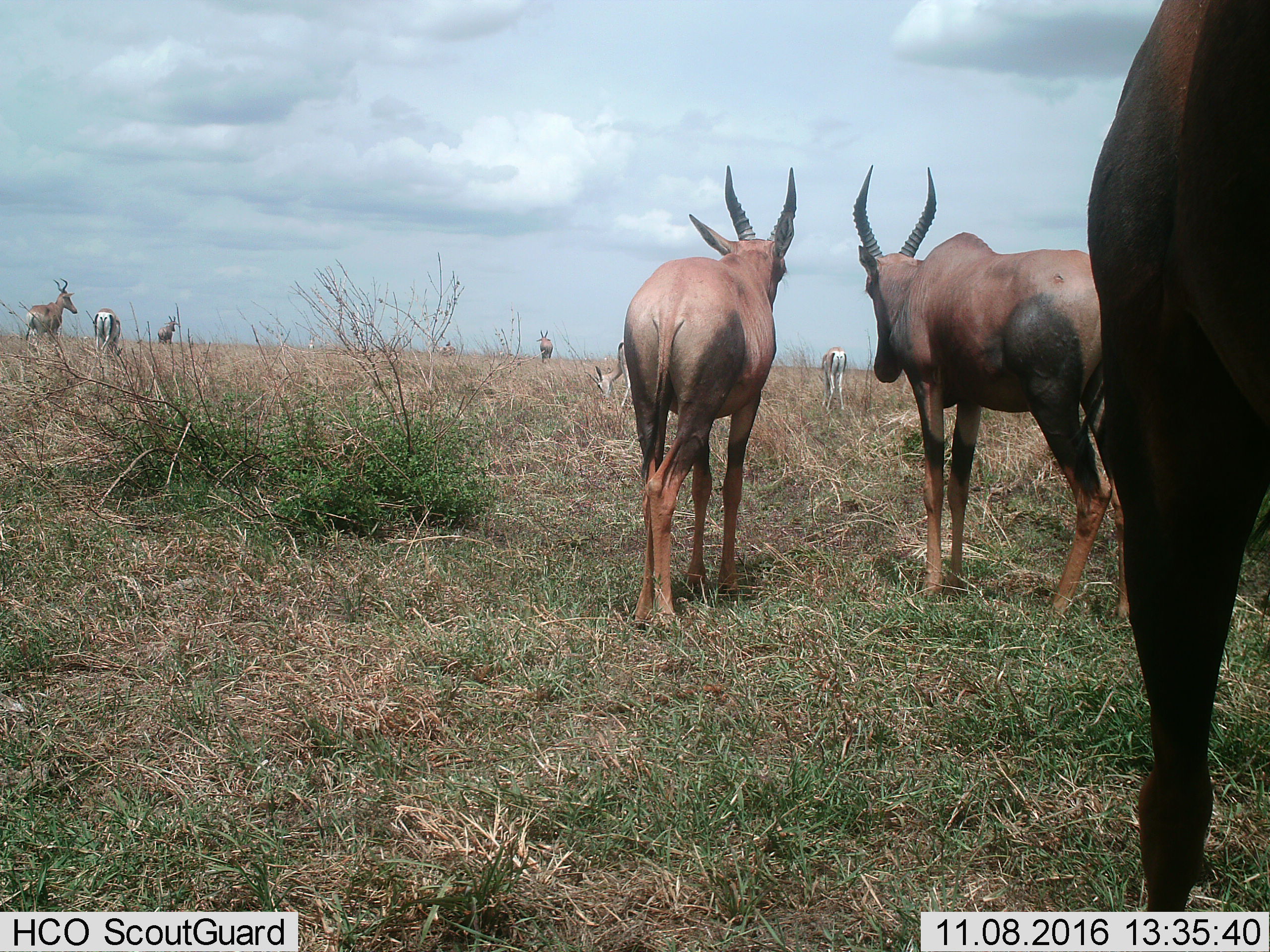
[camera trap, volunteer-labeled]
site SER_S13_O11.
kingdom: Animalia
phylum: Chordata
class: Mammalia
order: Artiodactyla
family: Bovidae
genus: Alcelaphus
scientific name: Alcelaphus buselaphus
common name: hartebeest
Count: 3.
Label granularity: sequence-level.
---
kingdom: Animalia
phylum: Chordata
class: Mammalia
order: Artiodactyla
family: Bovidae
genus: Damaliscus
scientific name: Damaliscus lunatus jimela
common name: topi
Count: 4.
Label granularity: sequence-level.